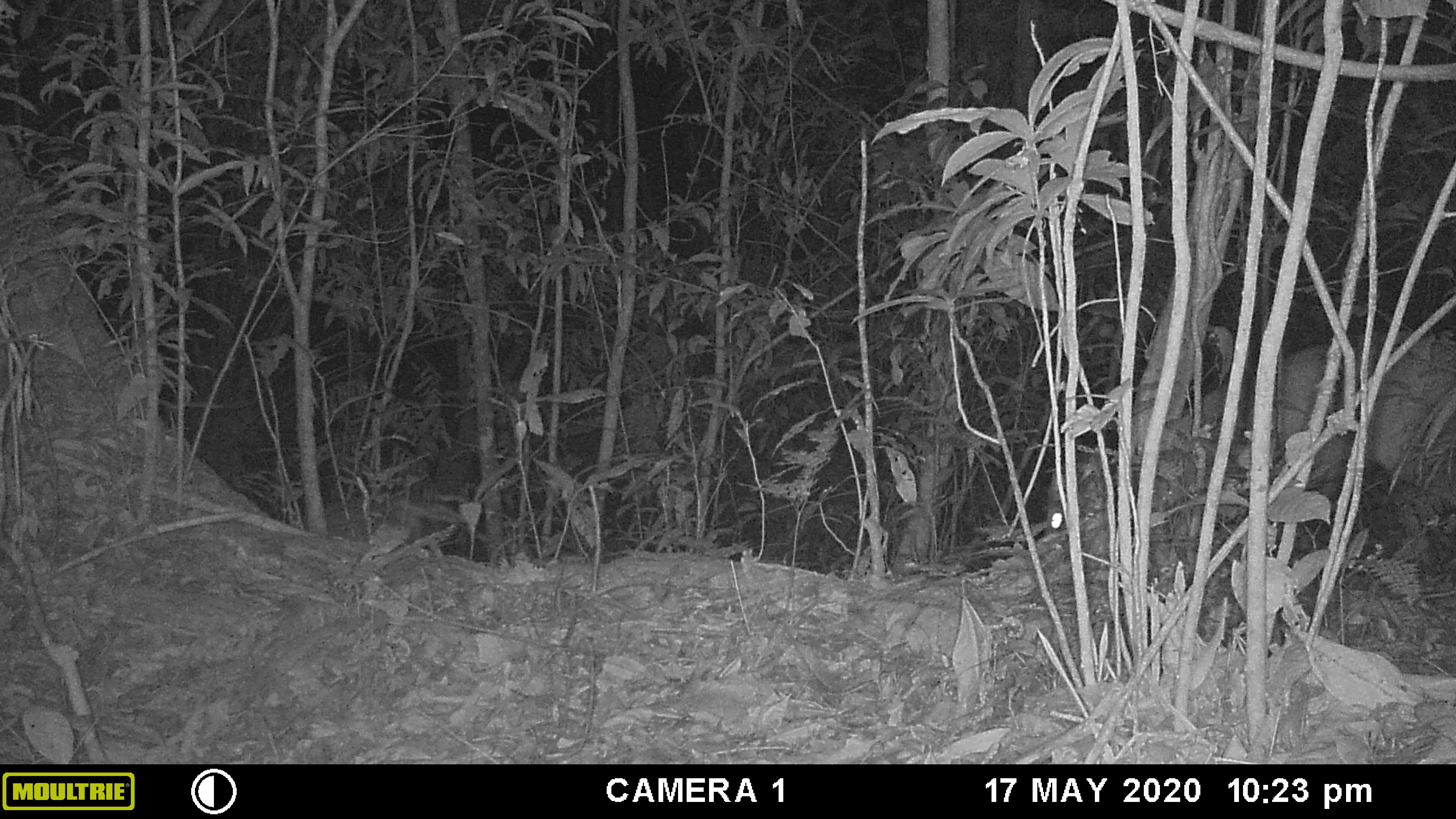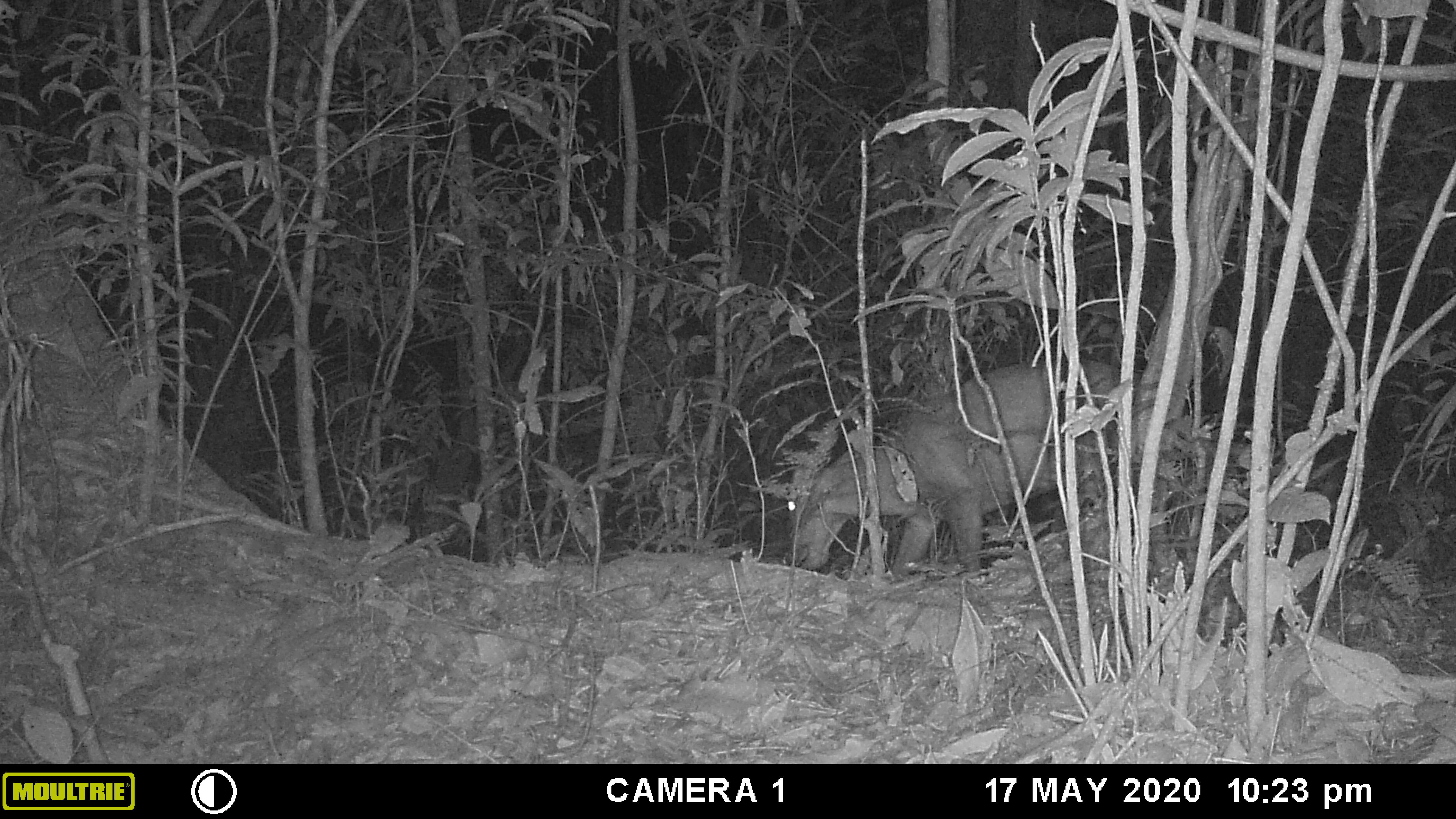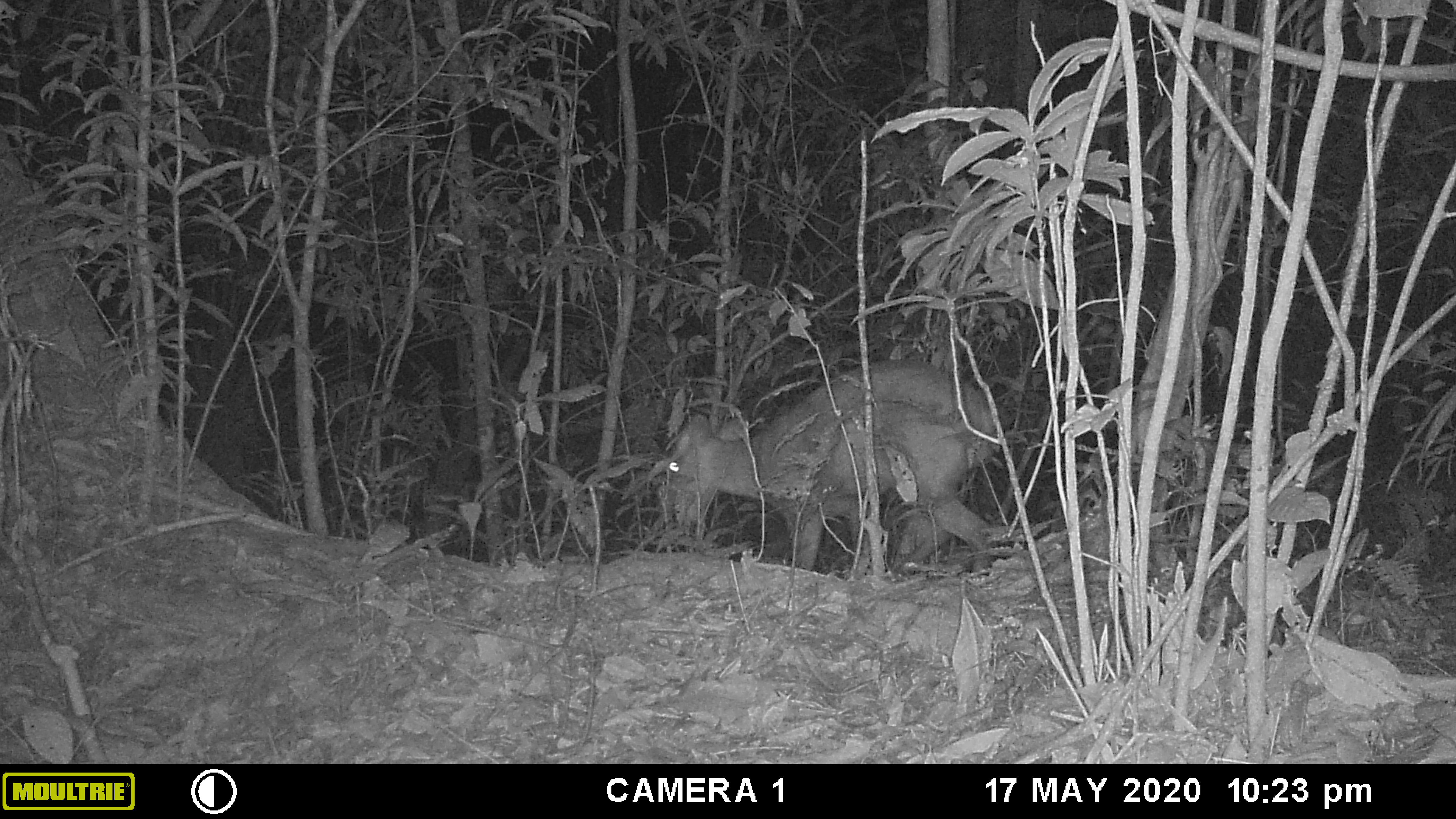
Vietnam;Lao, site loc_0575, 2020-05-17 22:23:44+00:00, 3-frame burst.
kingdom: Animalia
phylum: Chordata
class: Mammalia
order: Artiodactyla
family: Cervidae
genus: Muntiacus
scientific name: Muntiacus rooseveltorum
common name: roosevelt's muntjac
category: roosevelts muntjac group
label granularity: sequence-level